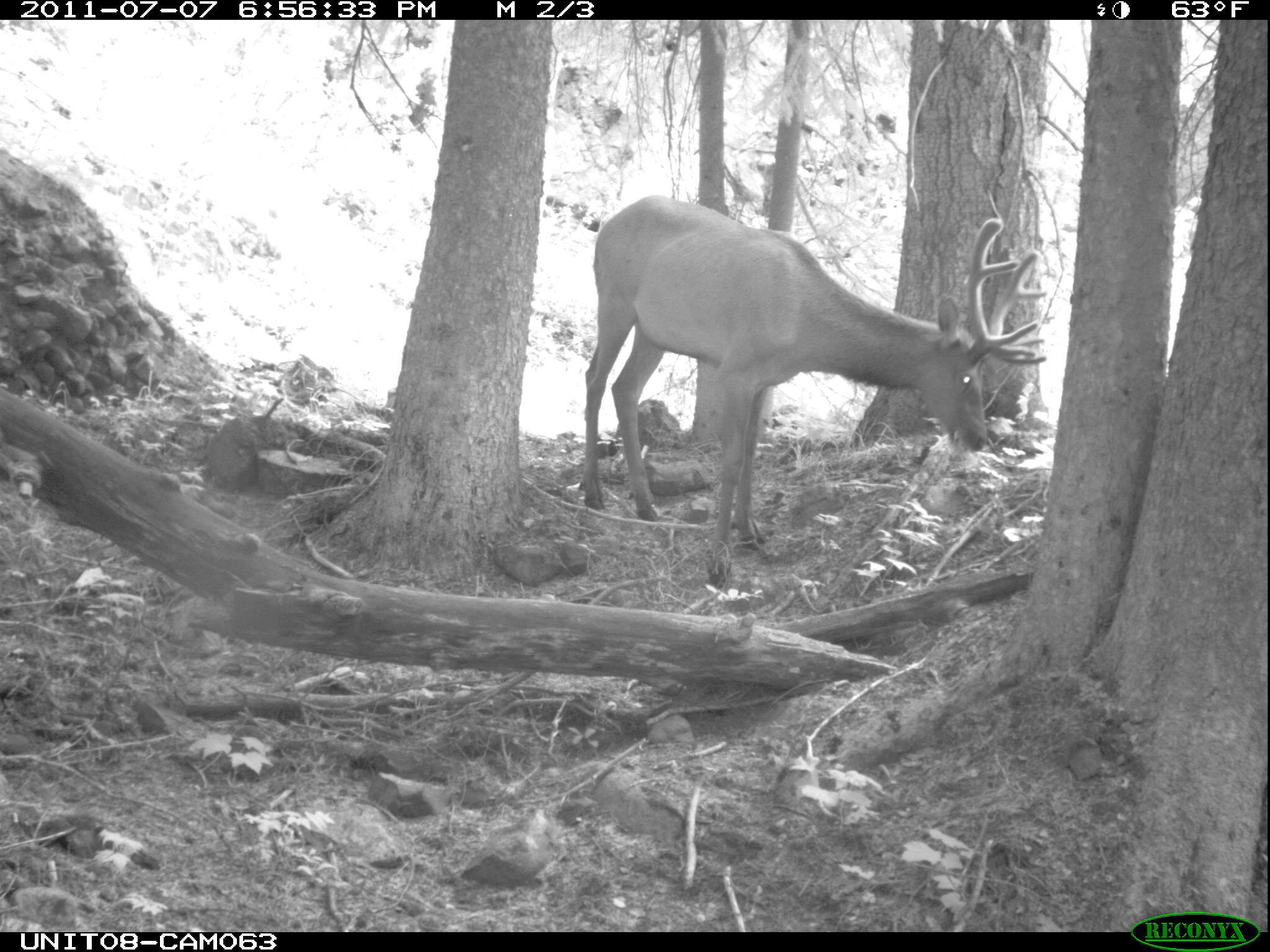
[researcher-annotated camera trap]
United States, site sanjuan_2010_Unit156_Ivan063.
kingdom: Animalia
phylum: Chordata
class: Mammalia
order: Artiodactyla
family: Cervidae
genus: Cervus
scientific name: Cervus elaphus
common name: red deer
Cervus elaphus (red deer).